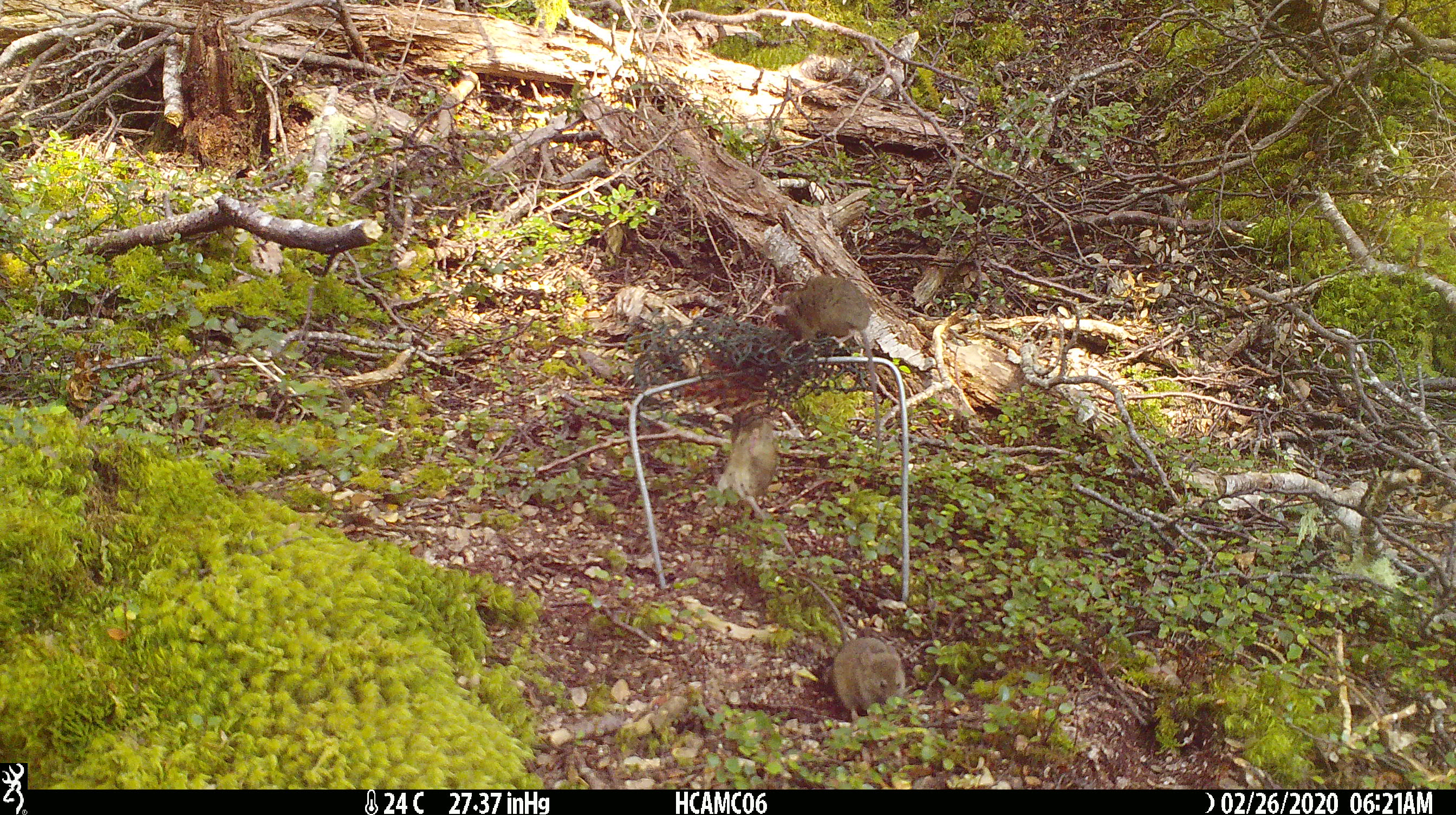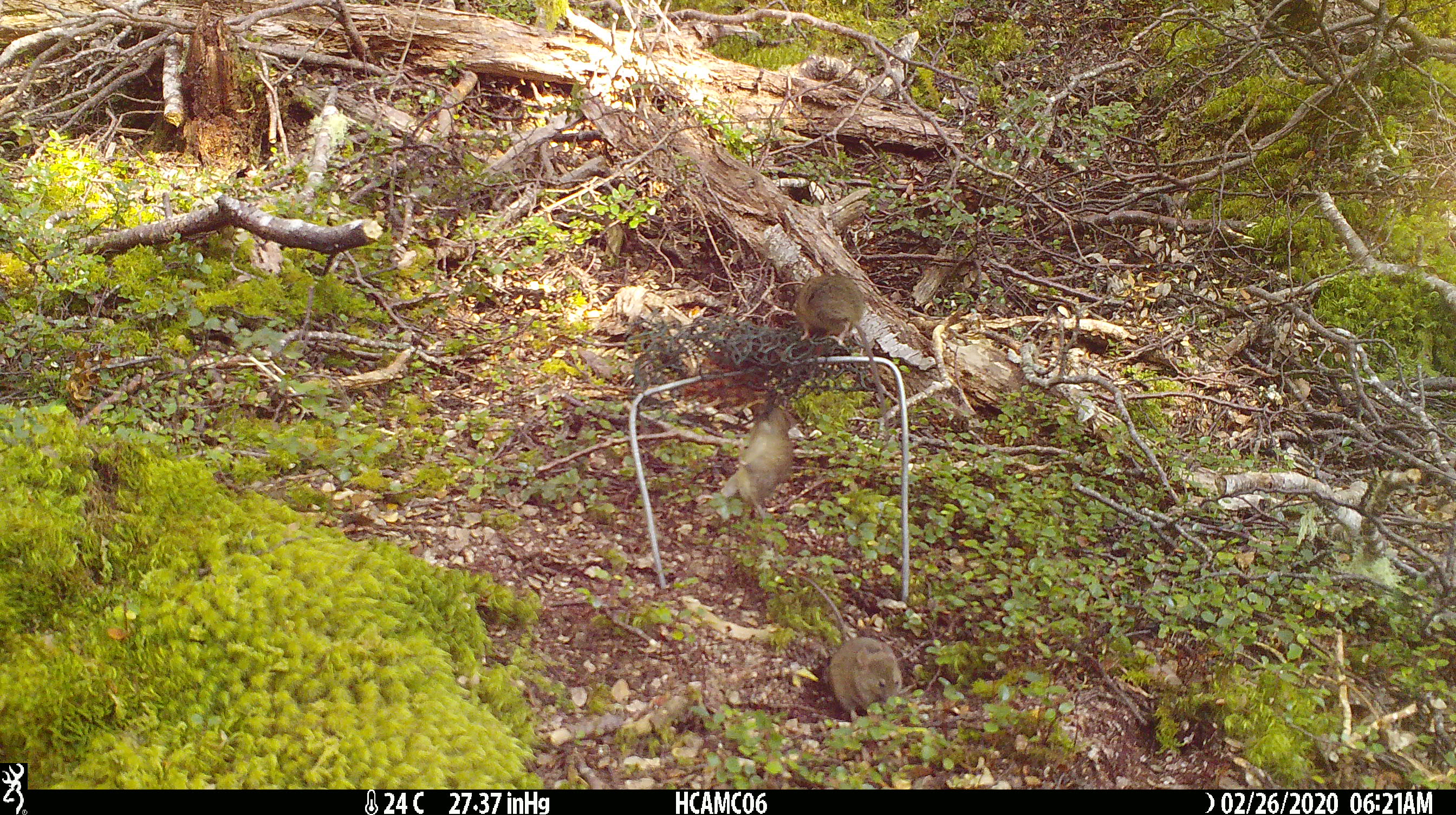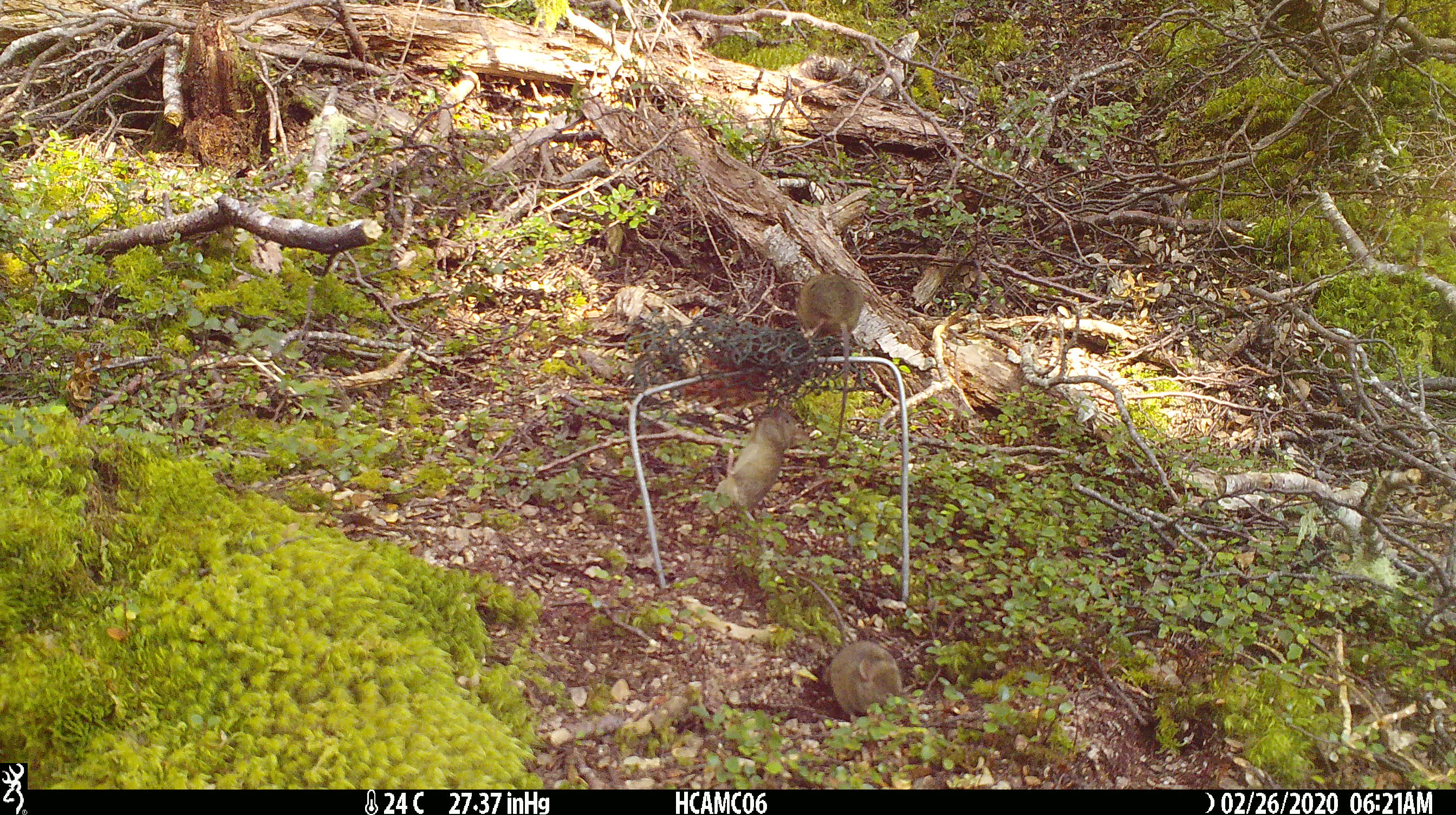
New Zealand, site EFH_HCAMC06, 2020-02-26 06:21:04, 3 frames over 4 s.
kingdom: Animalia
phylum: Chordata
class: Mammalia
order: Rodentia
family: Muridae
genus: Mus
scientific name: Mus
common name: mouse